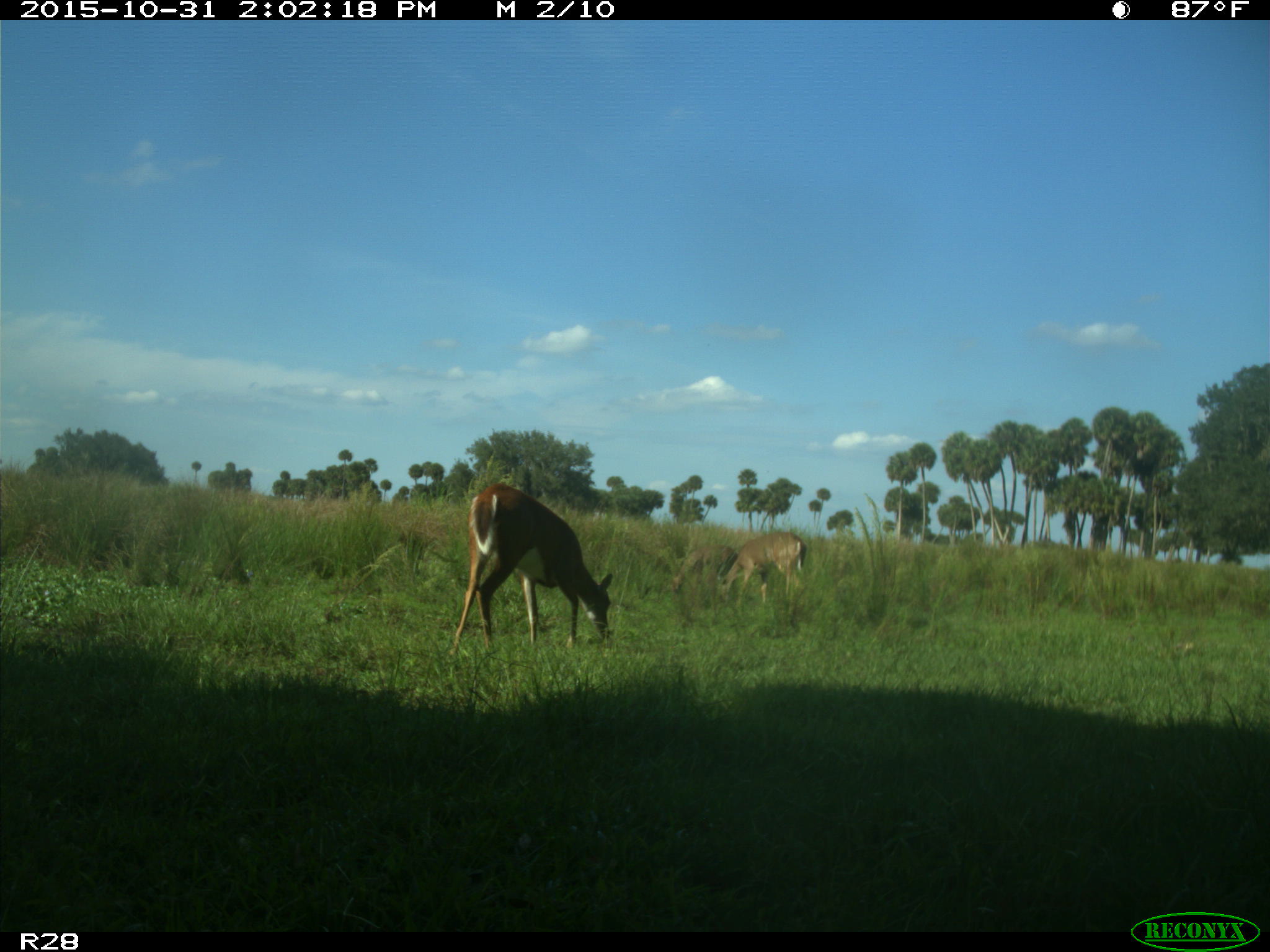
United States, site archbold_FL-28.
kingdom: Animalia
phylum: Chordata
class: Mammalia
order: Artiodactyla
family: Cervidae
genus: Odocoileus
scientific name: Odocoileus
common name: deer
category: unidentified deer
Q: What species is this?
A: Unidentified deer (deer) (Odocoileus).